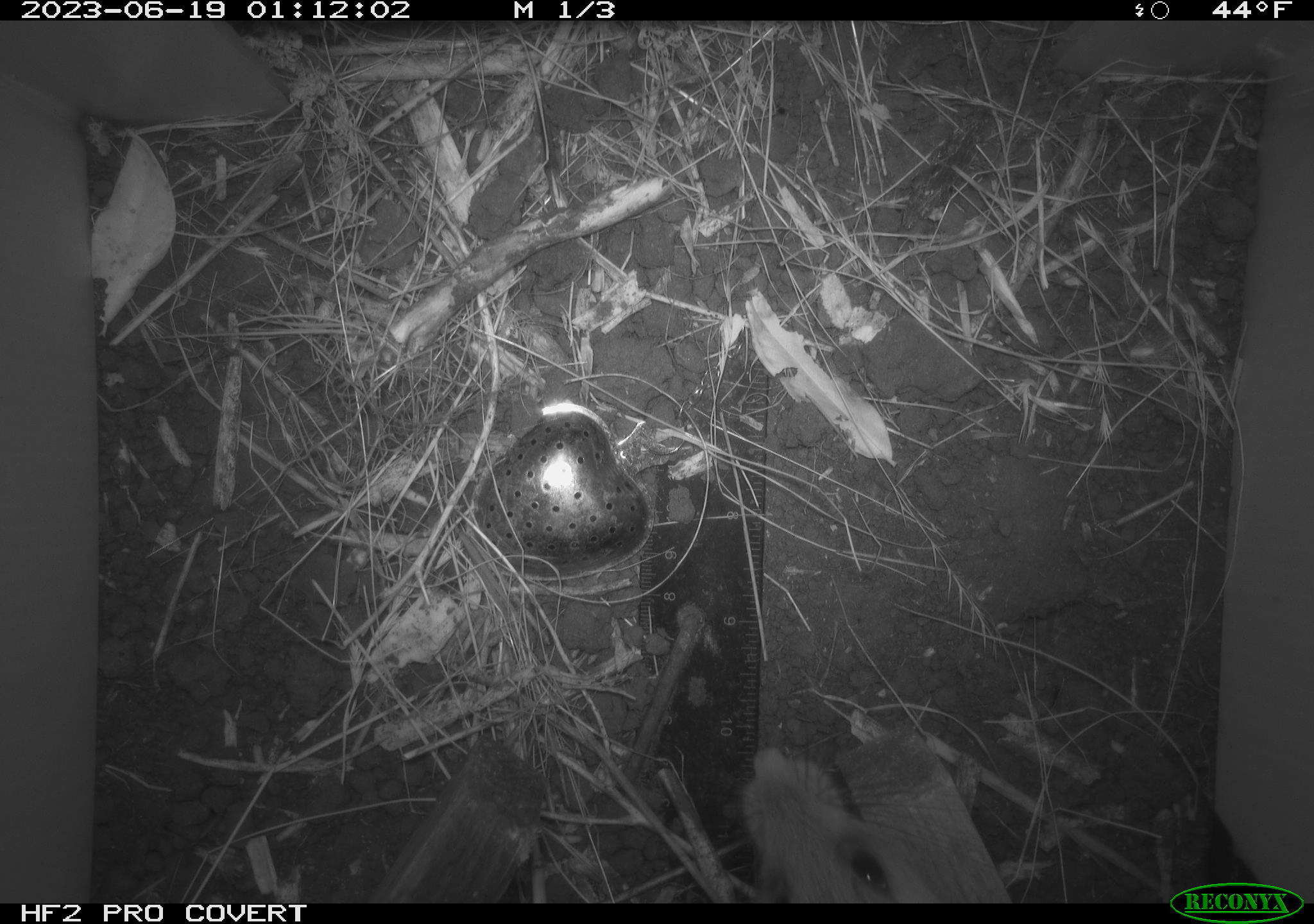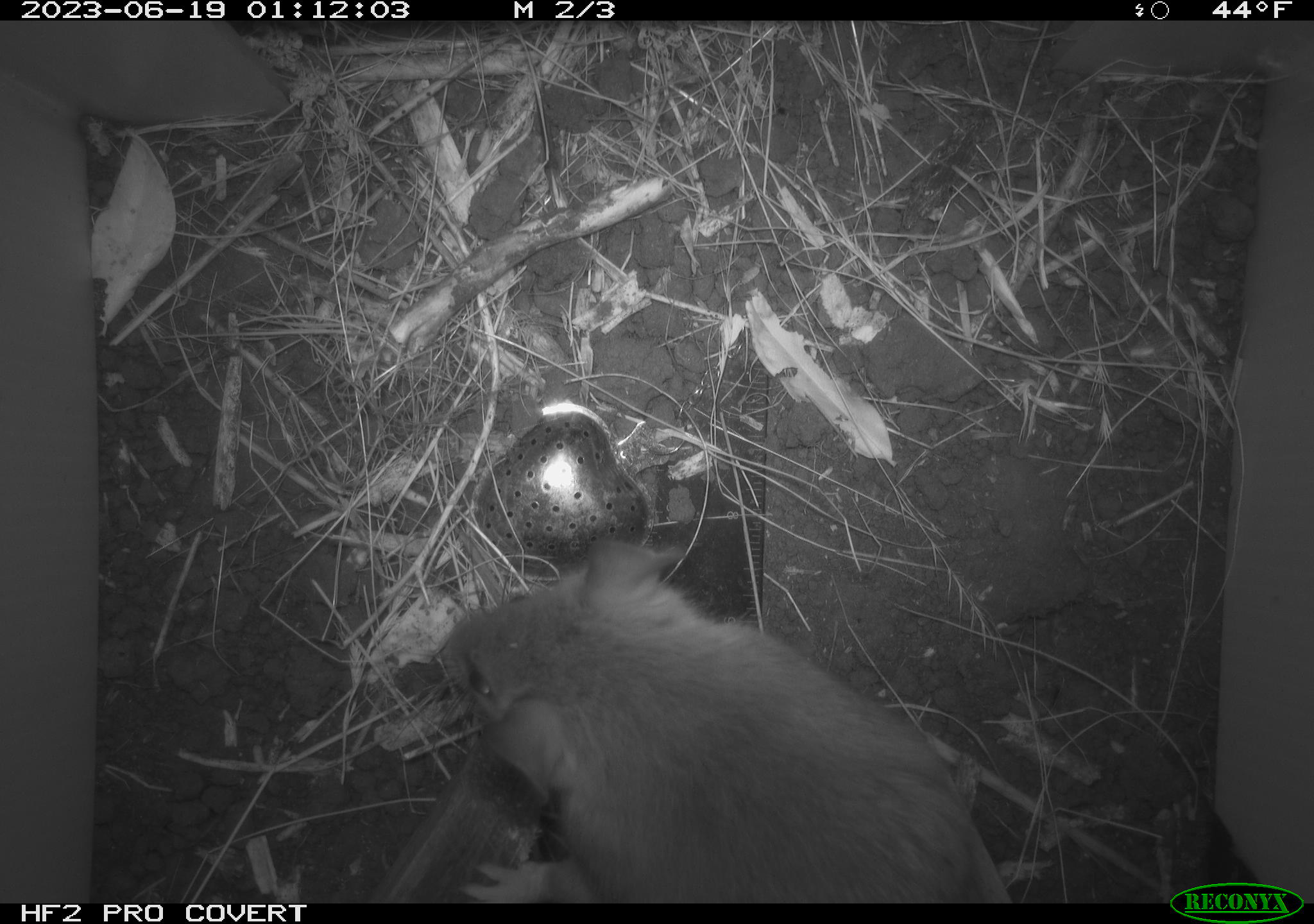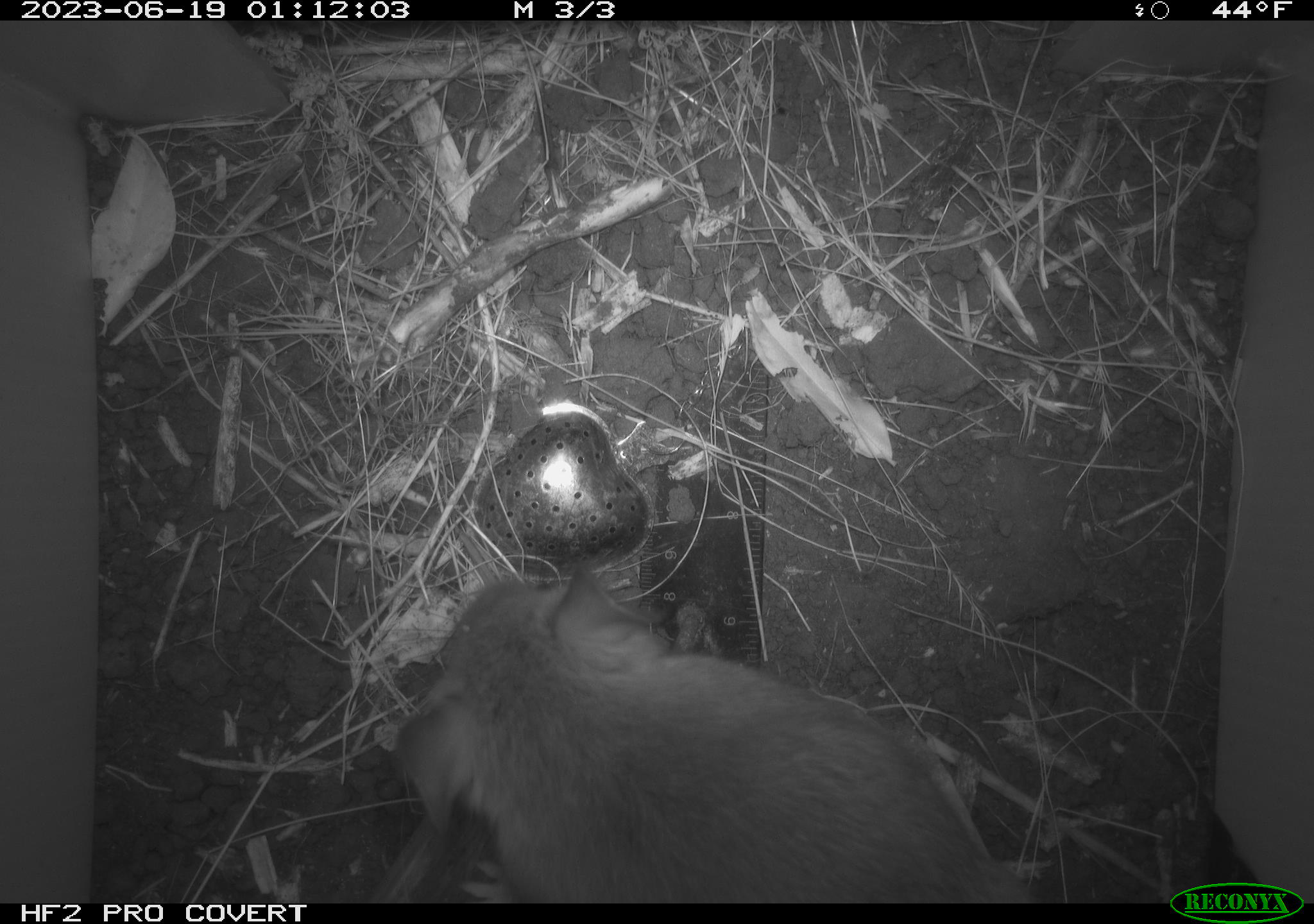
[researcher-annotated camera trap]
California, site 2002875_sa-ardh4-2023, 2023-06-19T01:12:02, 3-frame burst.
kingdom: Animalia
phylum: Chordata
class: Mammalia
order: Rodentia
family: Cricetidae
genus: Neotoma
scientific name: Neotoma fuscipes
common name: dusky-footed woodrat